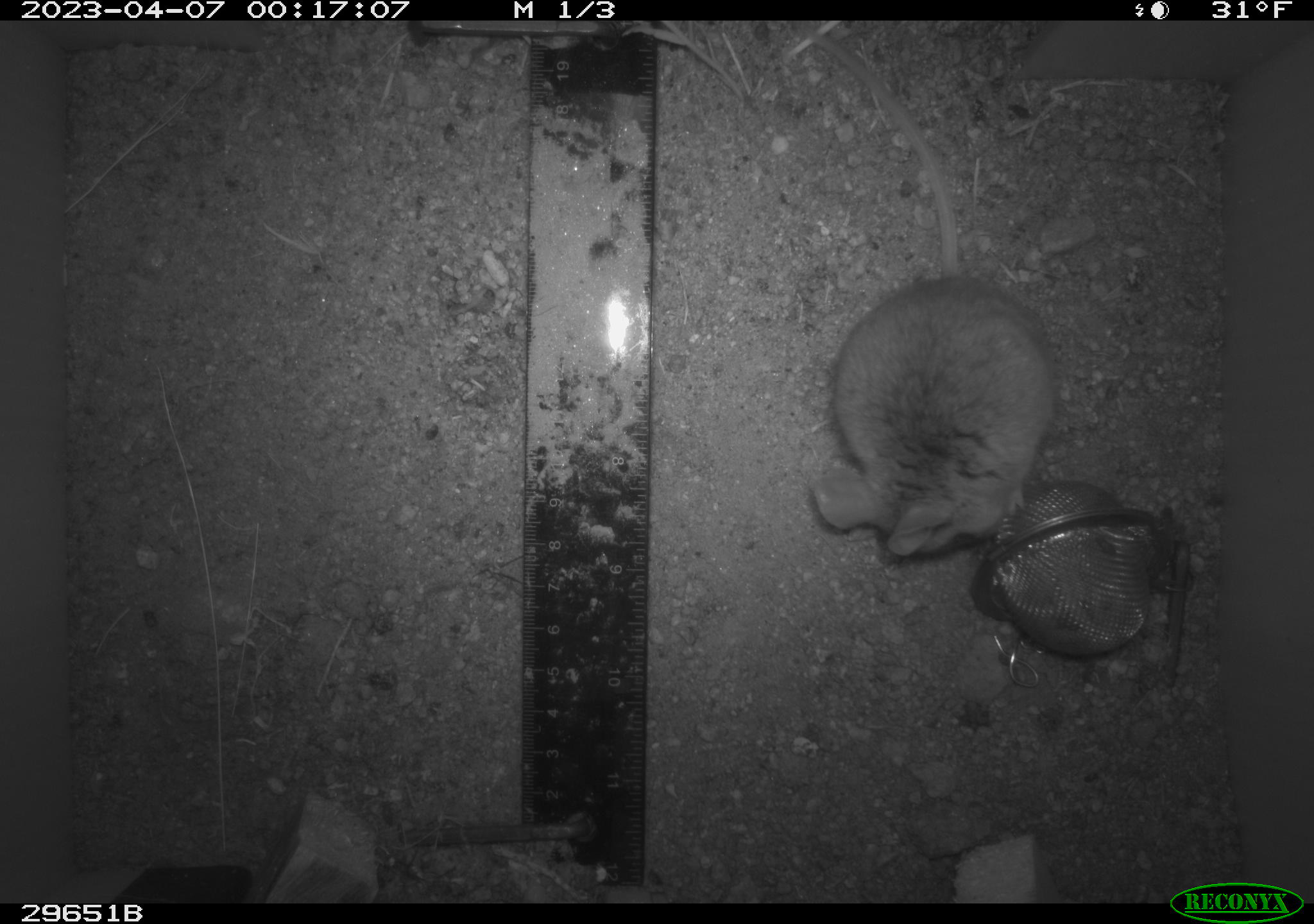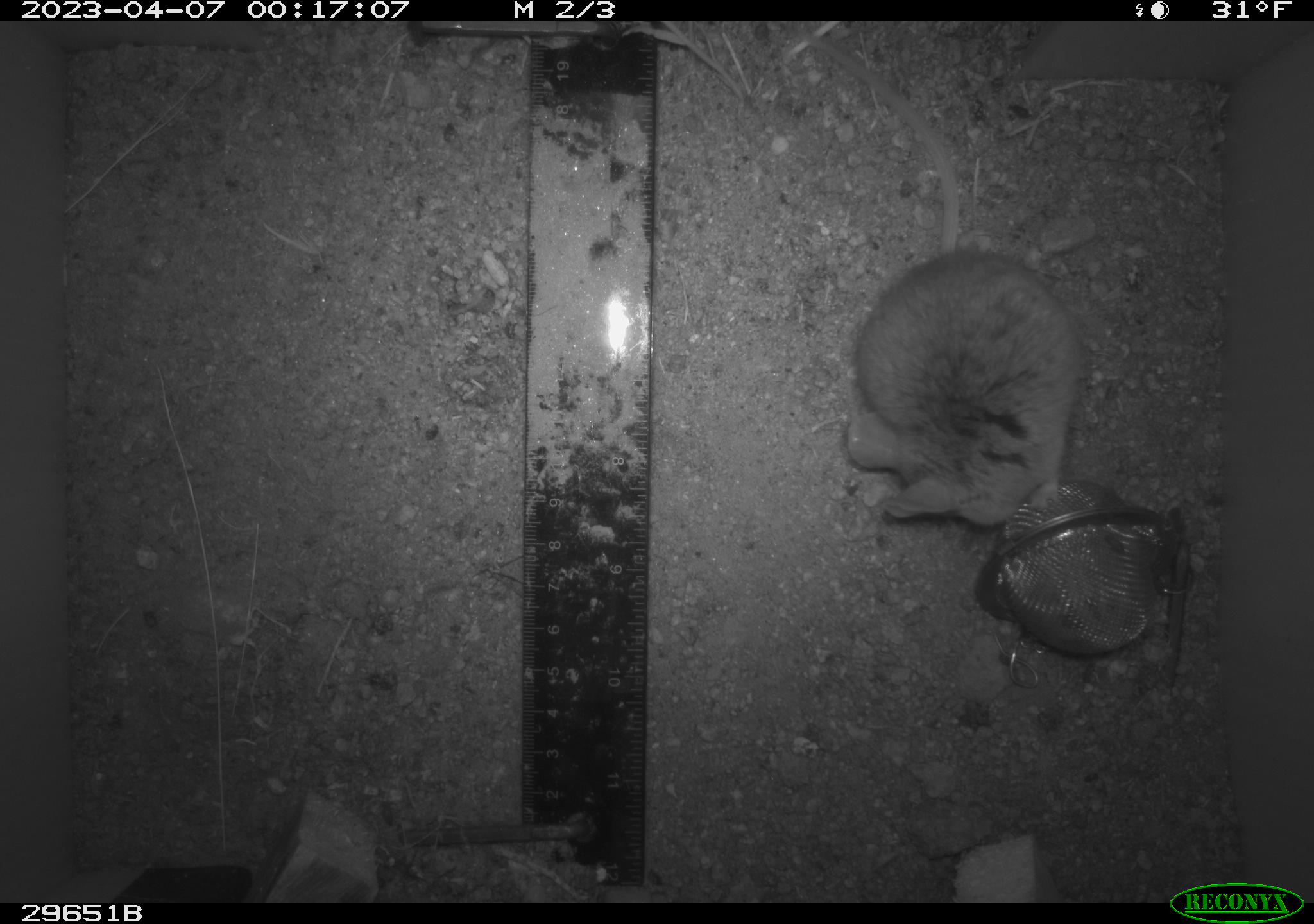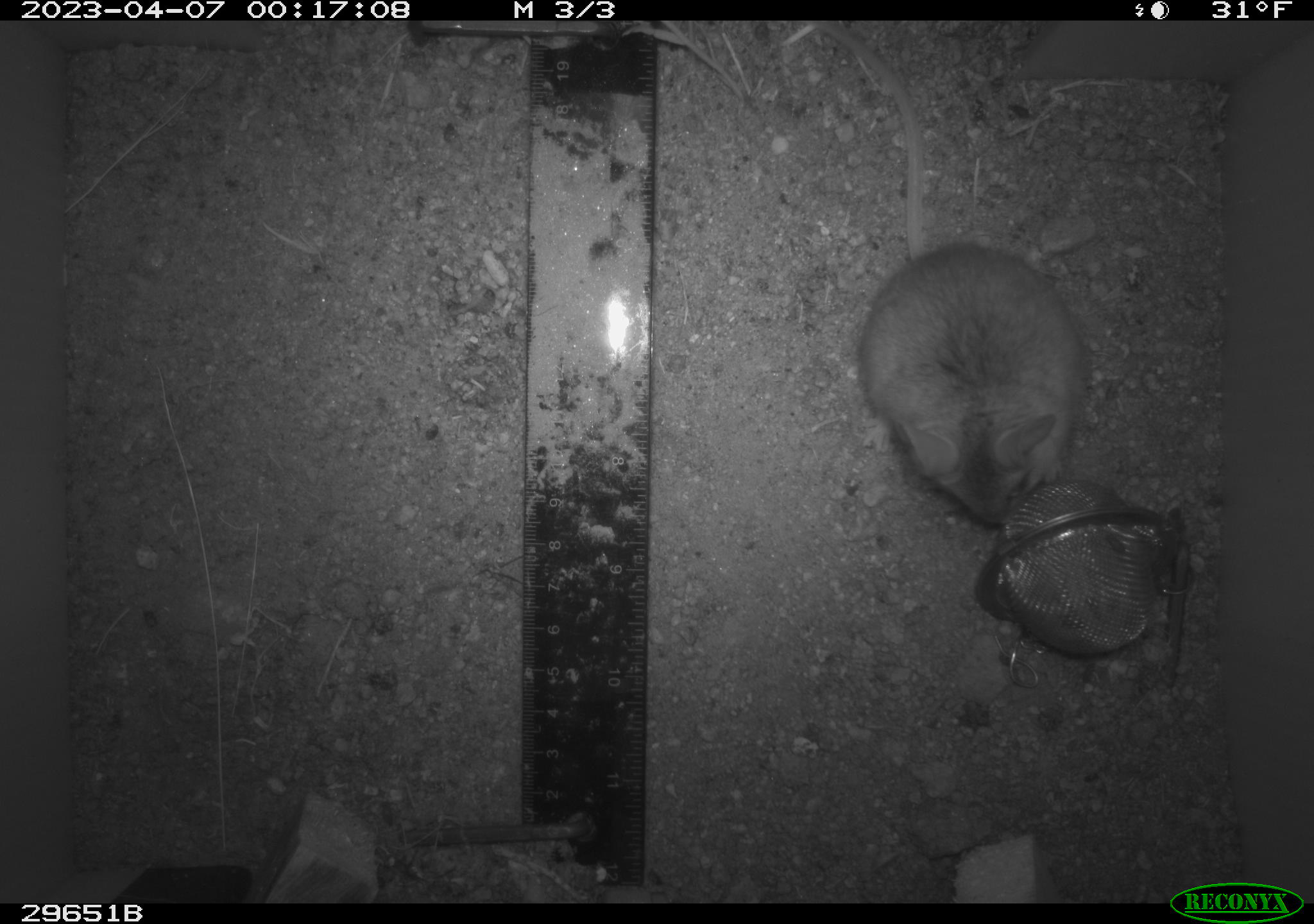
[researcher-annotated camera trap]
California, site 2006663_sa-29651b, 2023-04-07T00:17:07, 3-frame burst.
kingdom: Animalia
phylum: Chordata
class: Mammalia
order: Rodentia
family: Cricetidae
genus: Peromyscus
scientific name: Peromyscus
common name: deer mice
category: peromyscus species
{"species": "peromyscus species (deer mice) (Peromyscus)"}